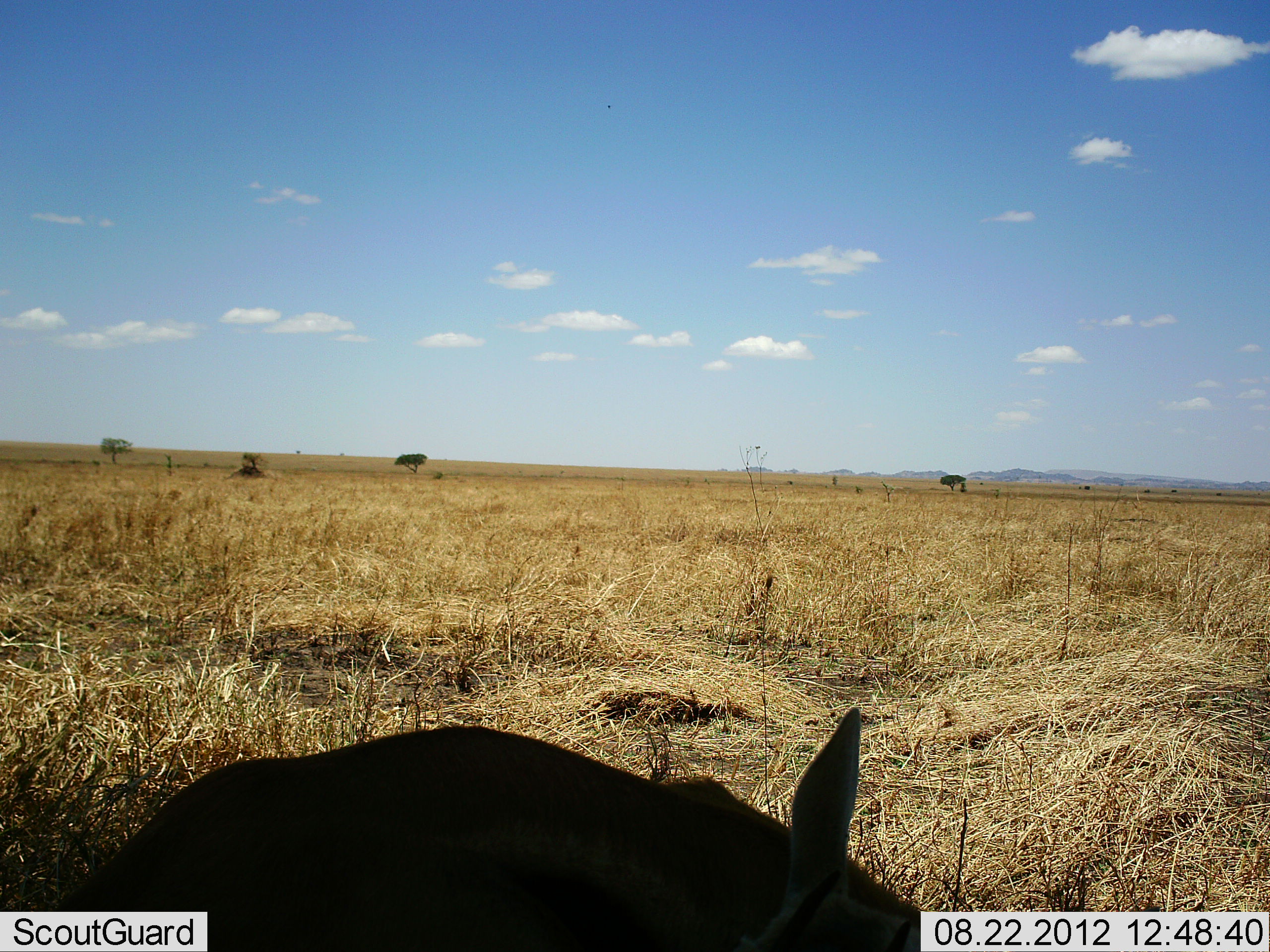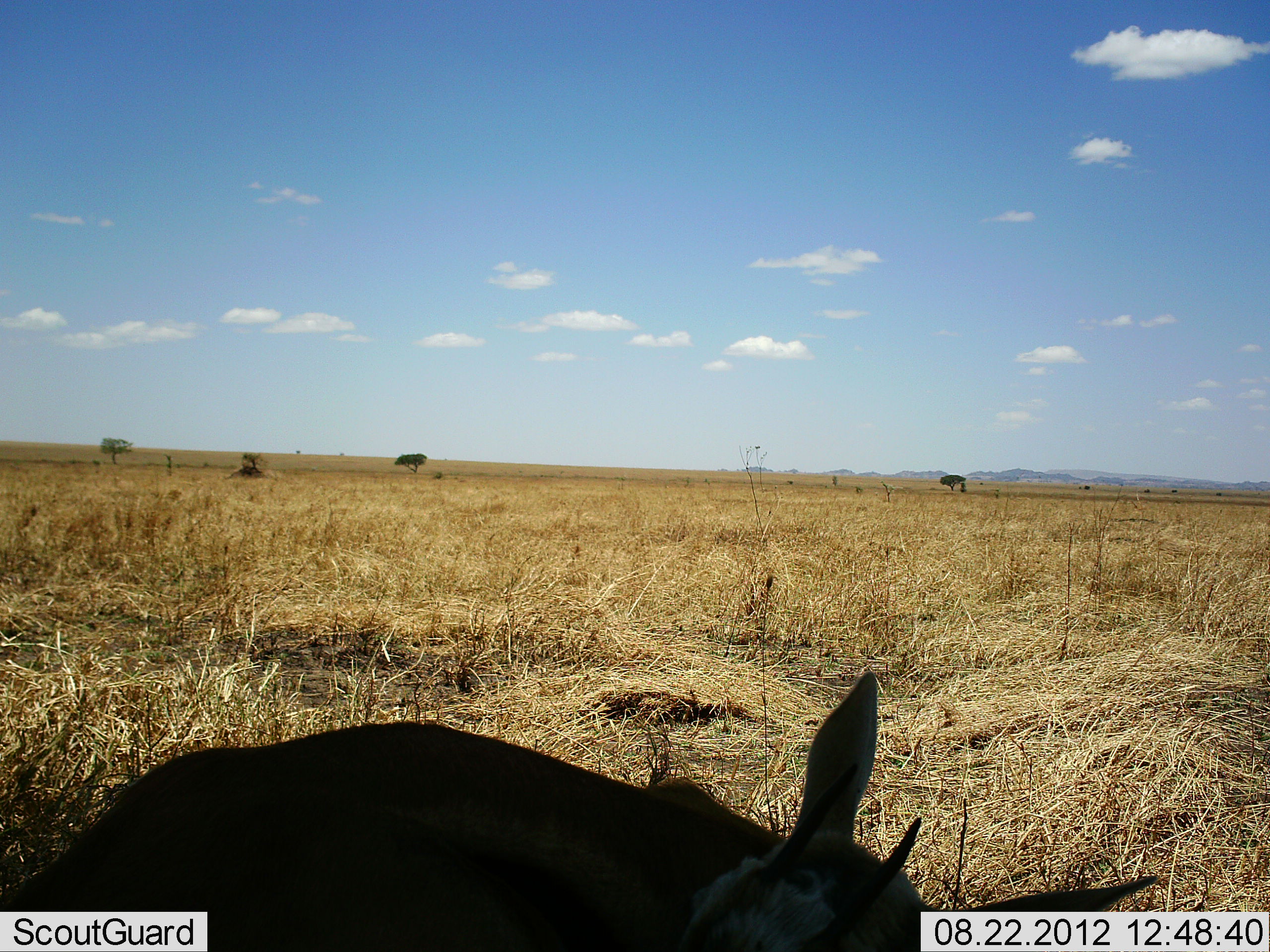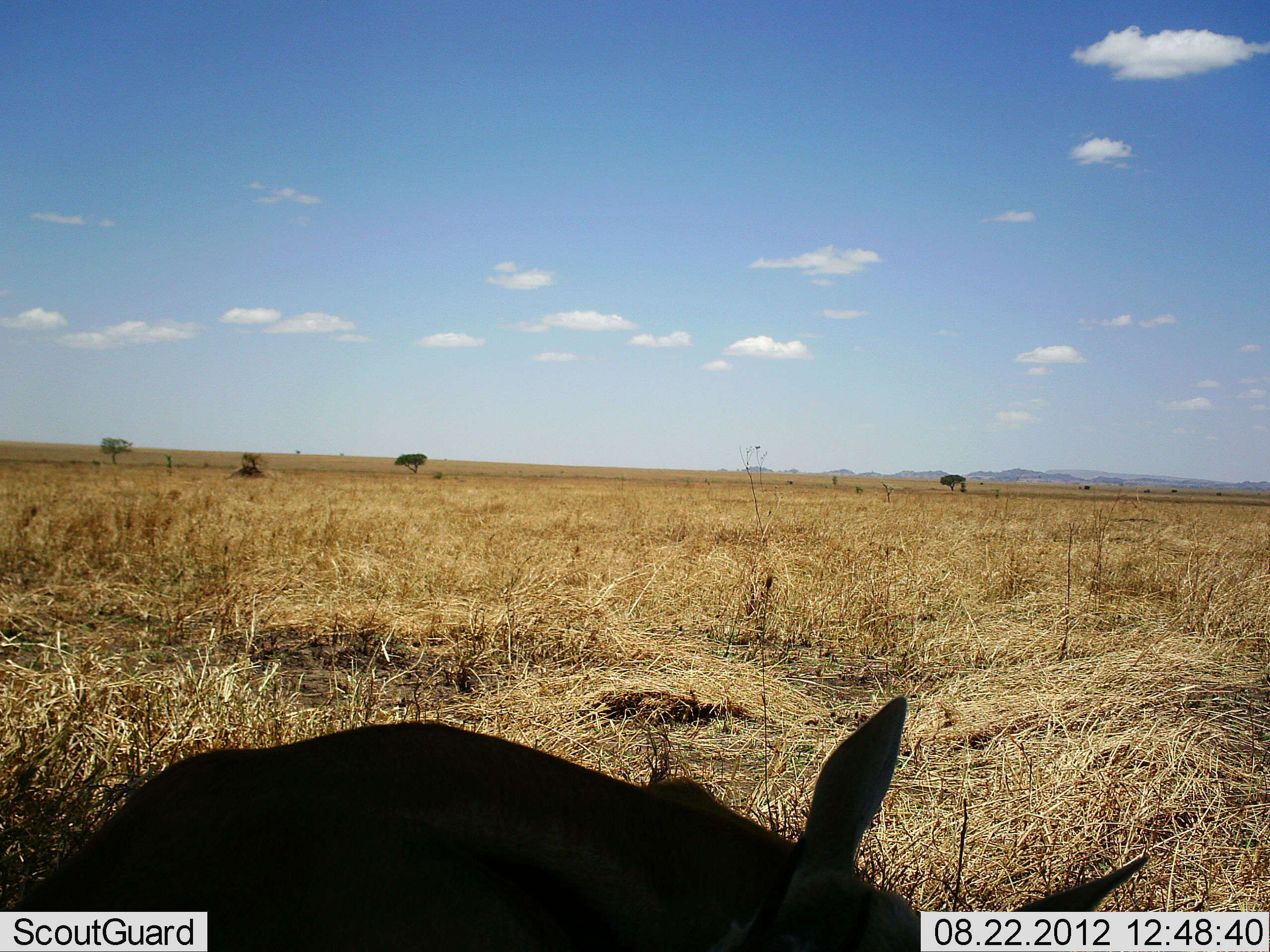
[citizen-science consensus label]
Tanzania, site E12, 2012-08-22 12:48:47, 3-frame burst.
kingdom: Animalia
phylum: Chordata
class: Mammalia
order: Artiodactyla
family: Bovidae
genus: Eudorcas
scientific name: Eudorcas thomsonii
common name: thomson's gazelle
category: gazellethomsons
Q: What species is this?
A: Gazellethomsons (thomson's gazelle) (Eudorcas thomsonii).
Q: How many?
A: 1.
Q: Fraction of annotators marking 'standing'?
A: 50%.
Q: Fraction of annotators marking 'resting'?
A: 20%.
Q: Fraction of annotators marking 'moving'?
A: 0%.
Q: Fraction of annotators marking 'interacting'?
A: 10%.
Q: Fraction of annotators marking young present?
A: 10%.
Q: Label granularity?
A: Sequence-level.